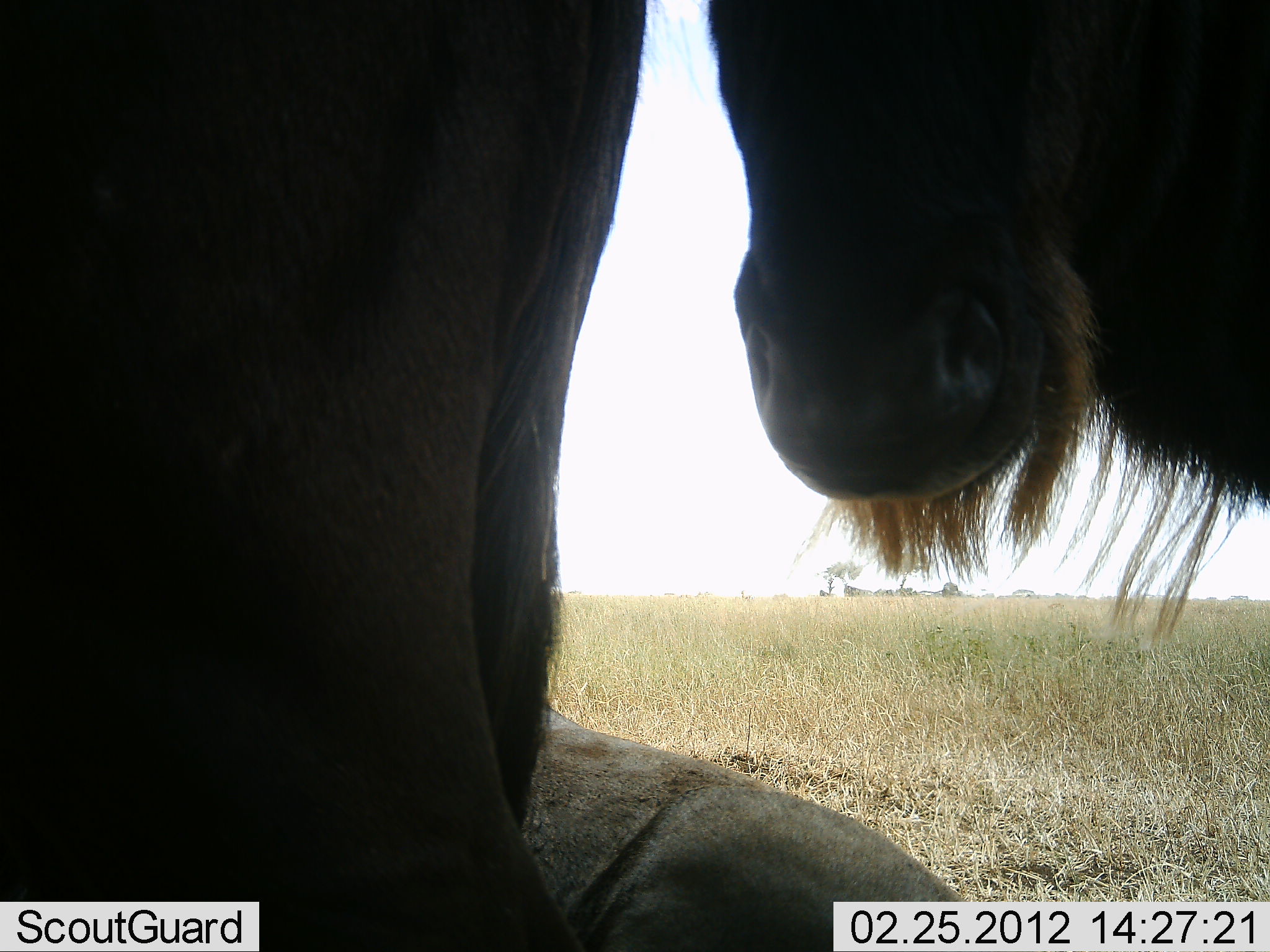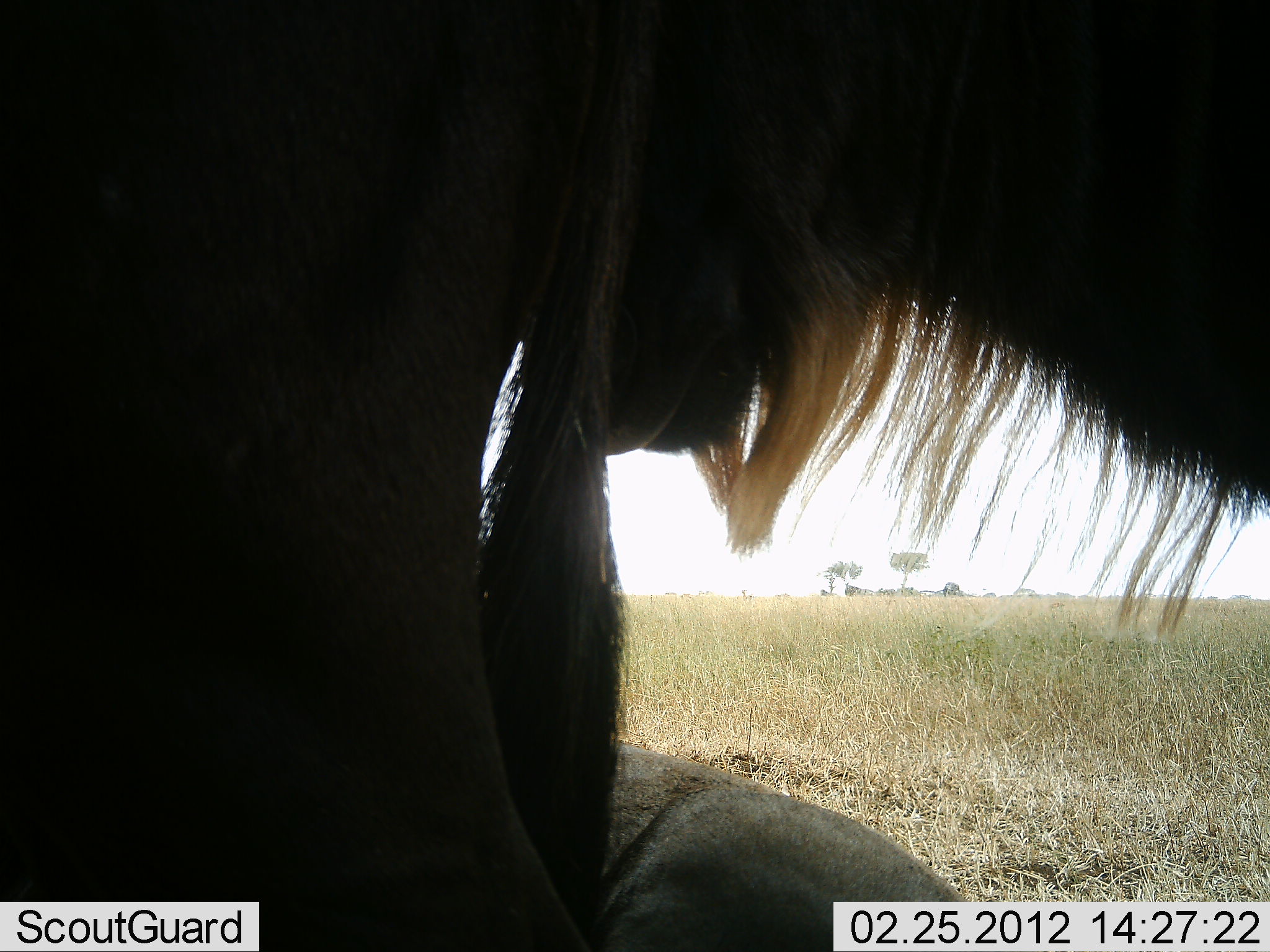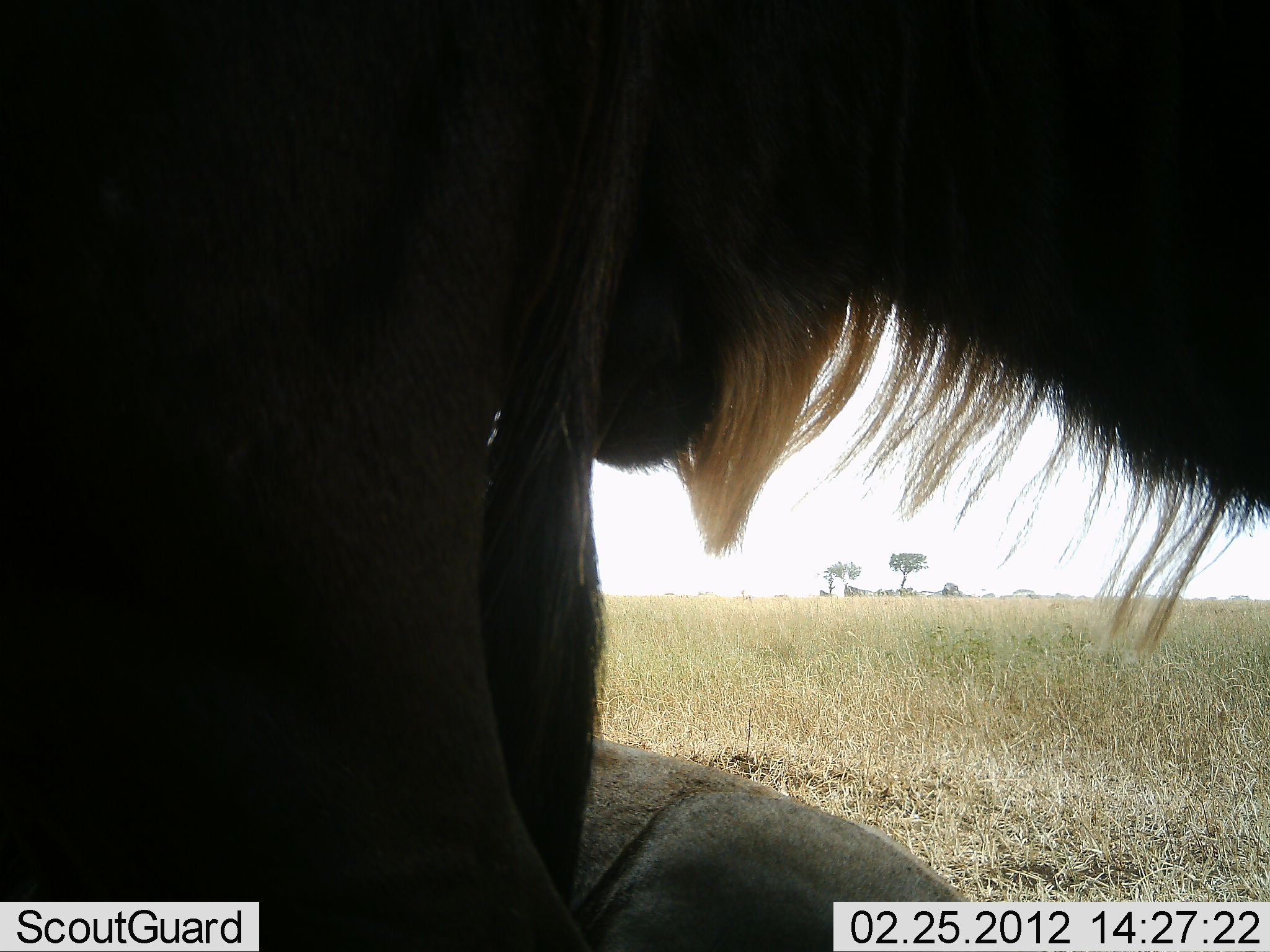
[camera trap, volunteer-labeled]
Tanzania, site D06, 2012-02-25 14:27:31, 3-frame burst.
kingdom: Animalia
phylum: Chordata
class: Mammalia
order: Artiodactyla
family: Bovidae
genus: Connochaetes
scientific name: Connochaetes taurinus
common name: blue wildebeest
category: wildebeest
Wildebeest (blue wildebeest) (Connochaetes taurinus), count 2. Behavior (volunteer vote fractions): standing 69%, resting 85%, moving 8%, interacting 8%. Young present (vote fraction): 0%. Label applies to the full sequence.